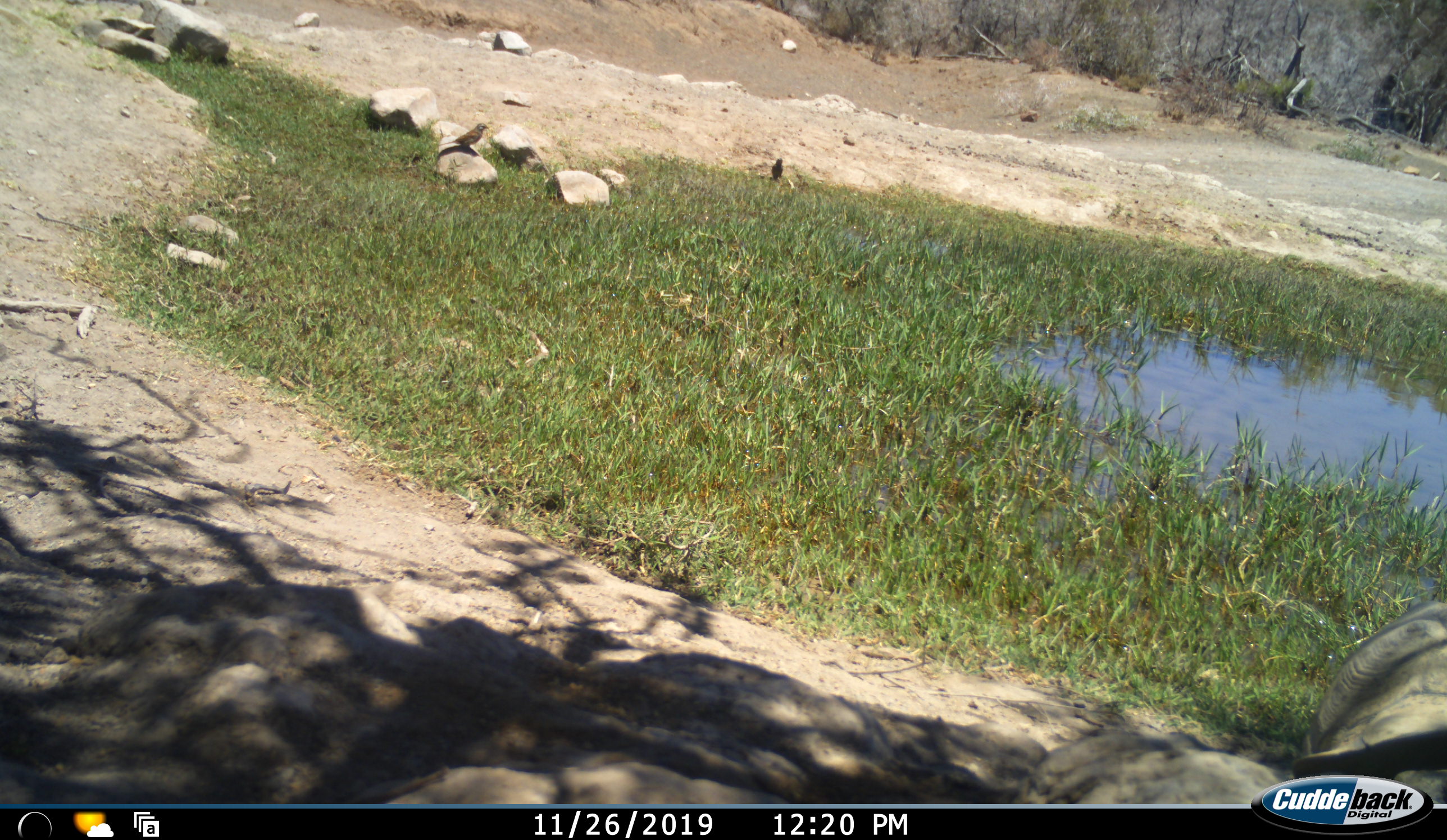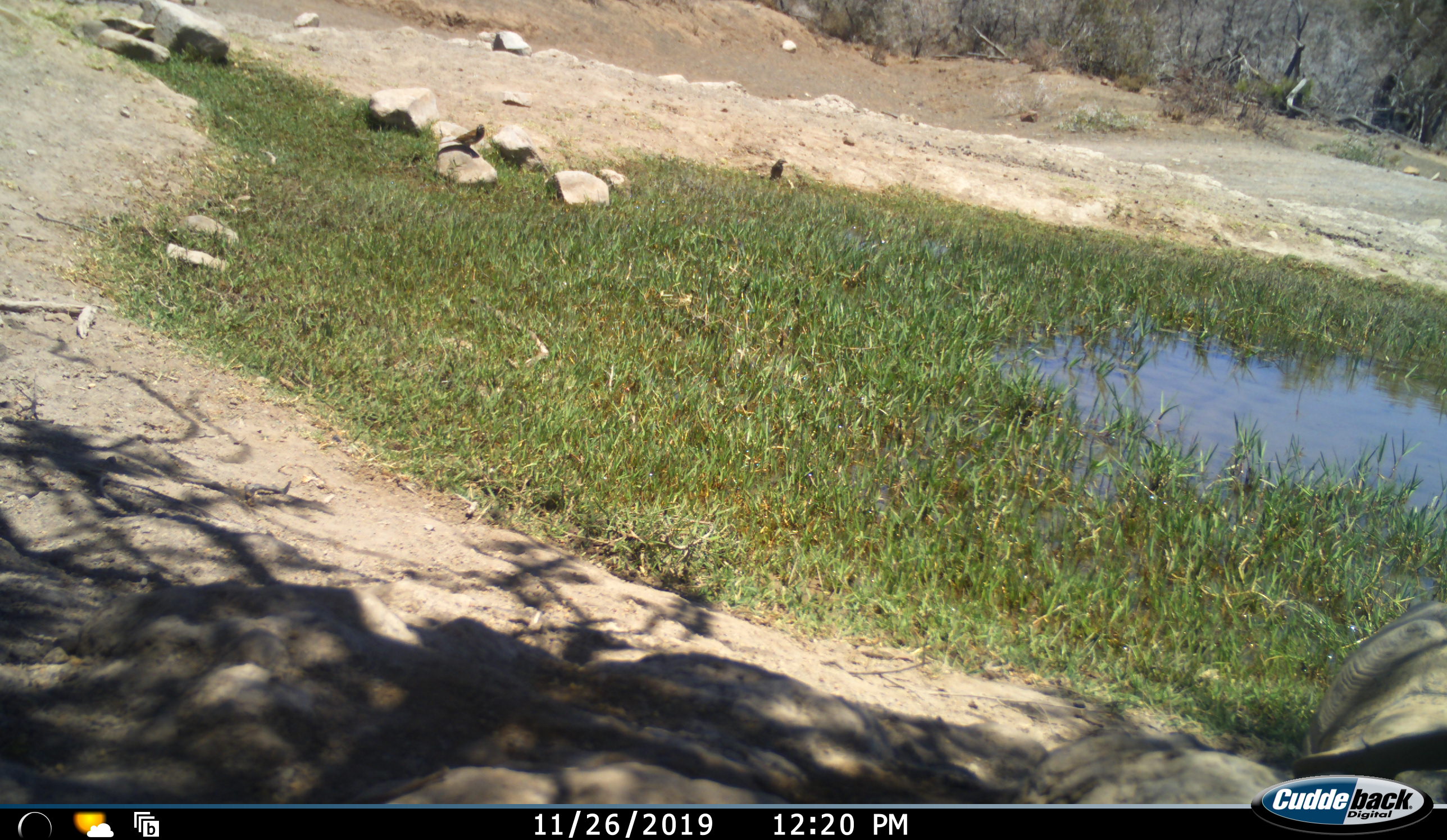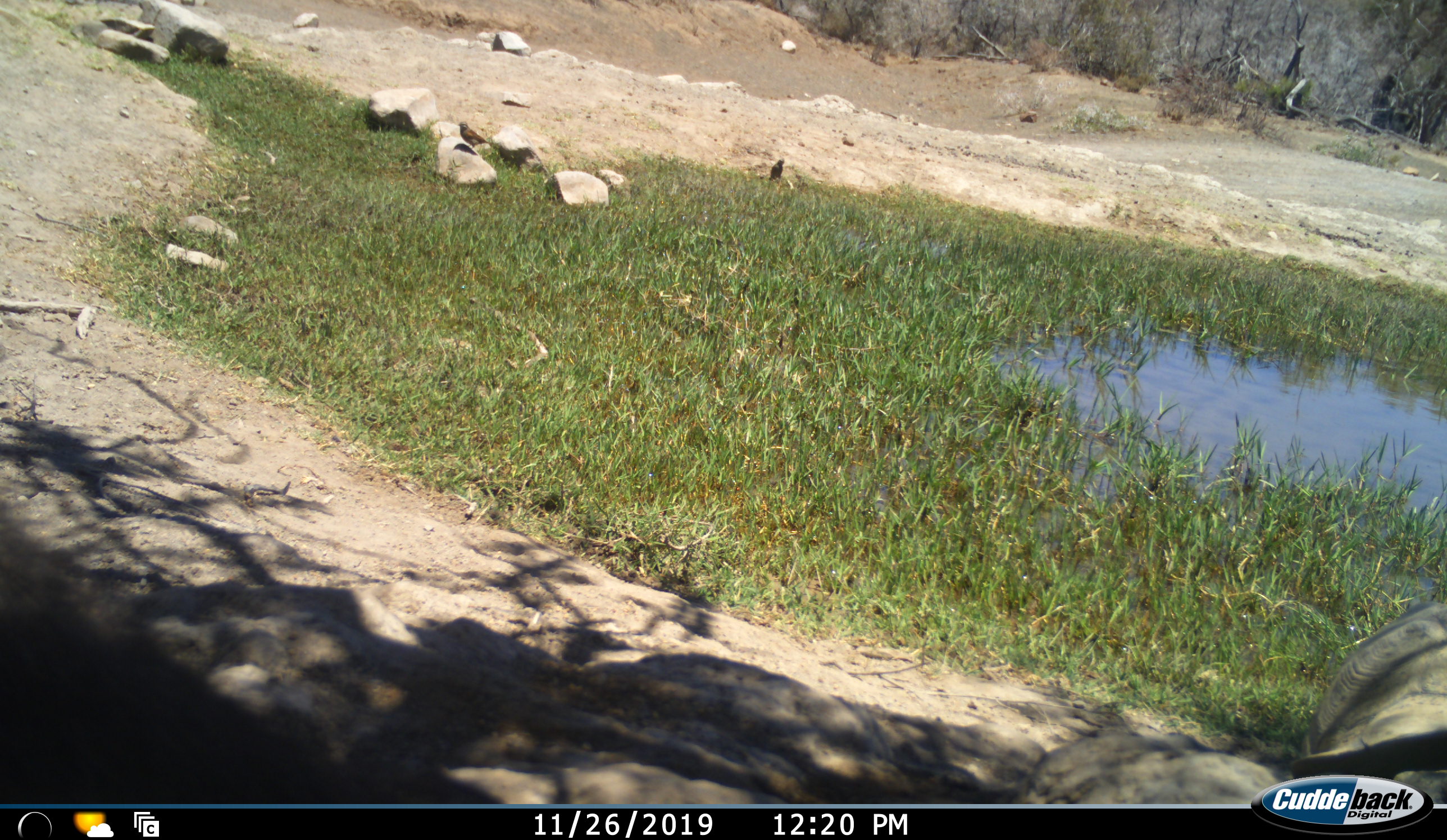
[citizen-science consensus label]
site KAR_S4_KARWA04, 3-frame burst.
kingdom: Animalia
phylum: Chordata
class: Aves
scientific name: Aves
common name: bird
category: birdother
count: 2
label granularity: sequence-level